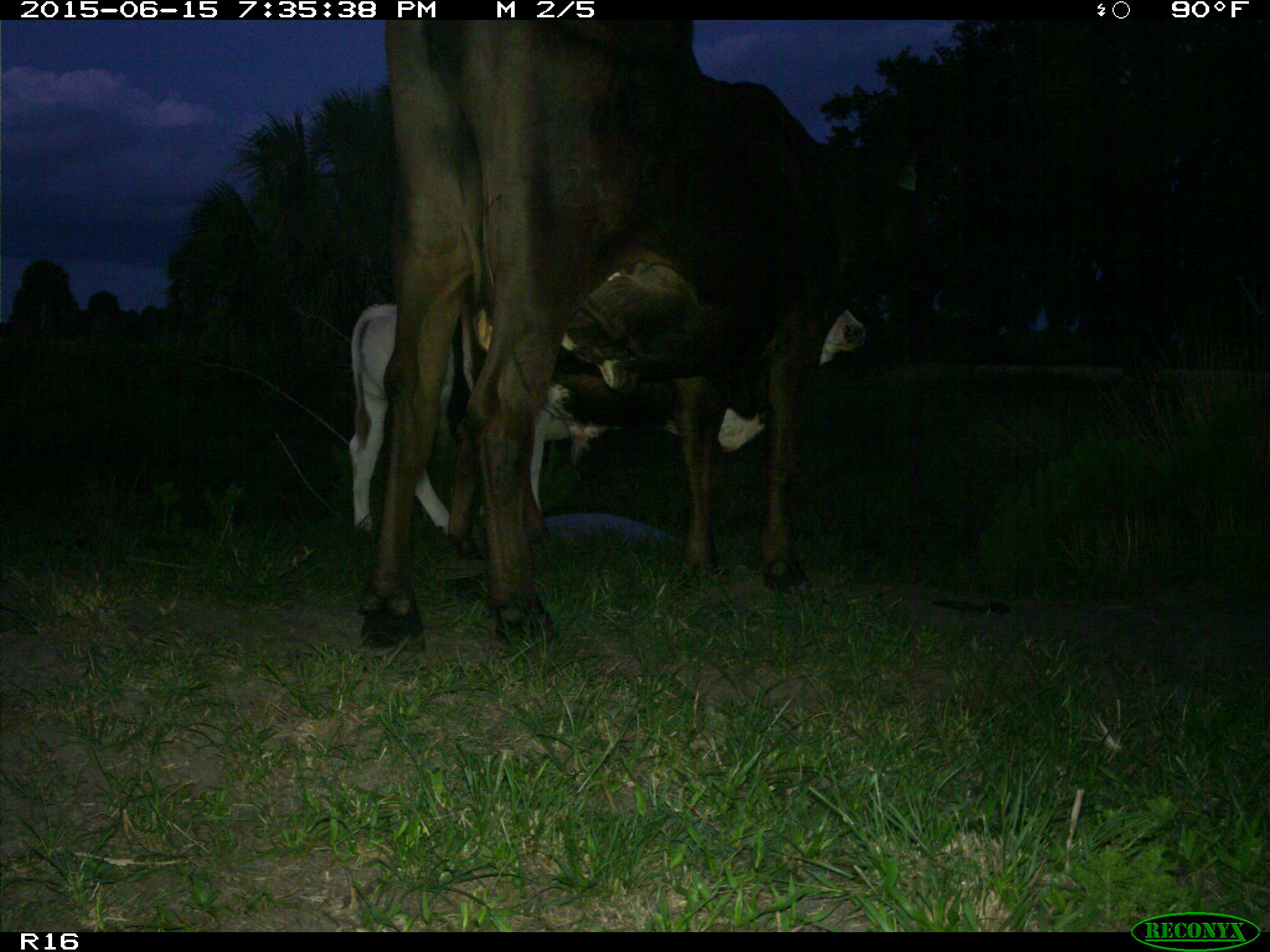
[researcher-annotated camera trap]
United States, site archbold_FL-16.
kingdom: Animalia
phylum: Chordata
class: Mammalia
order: Artiodactyla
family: Bovidae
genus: Bos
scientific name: Bos taurus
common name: domestic cow